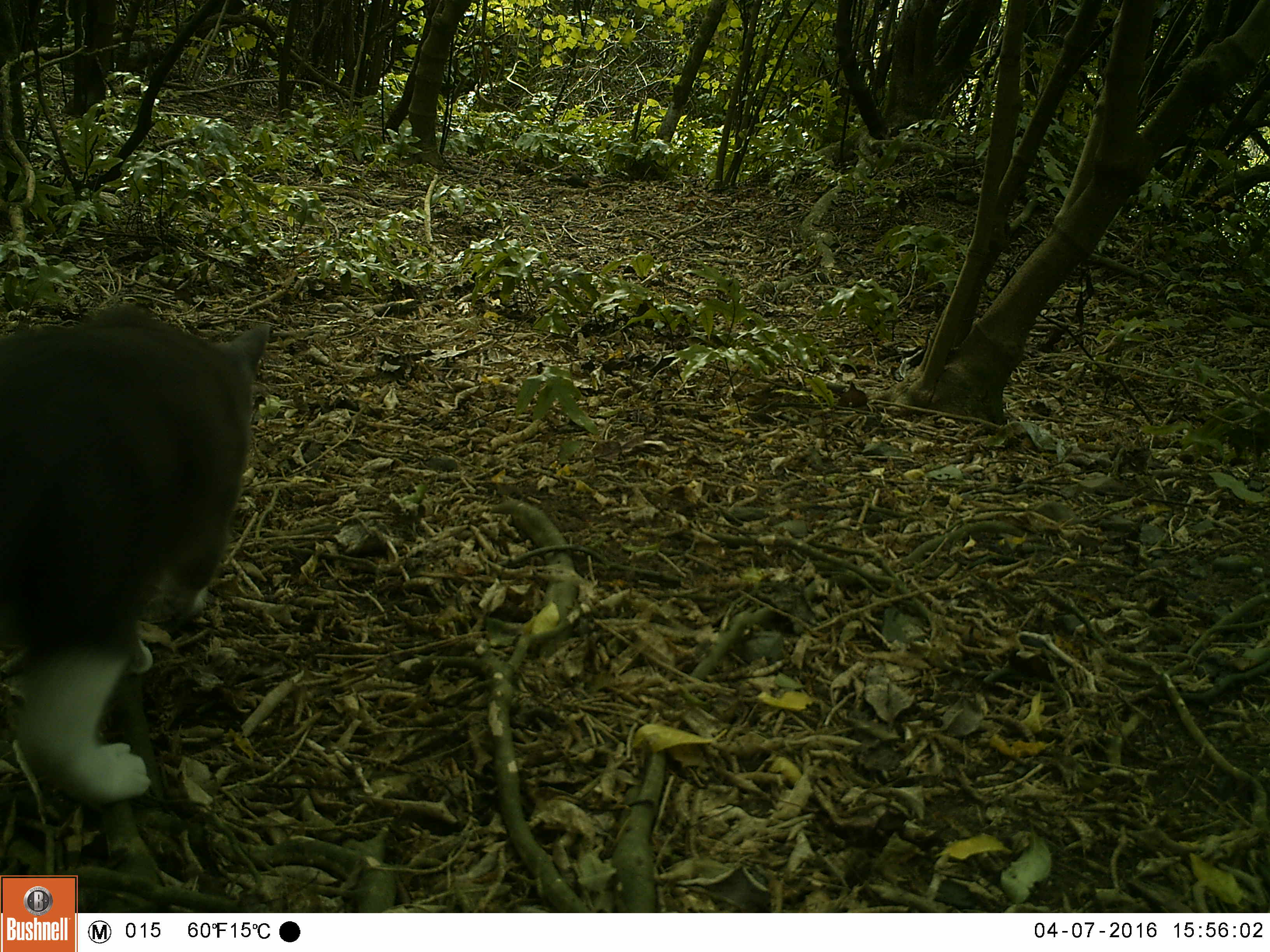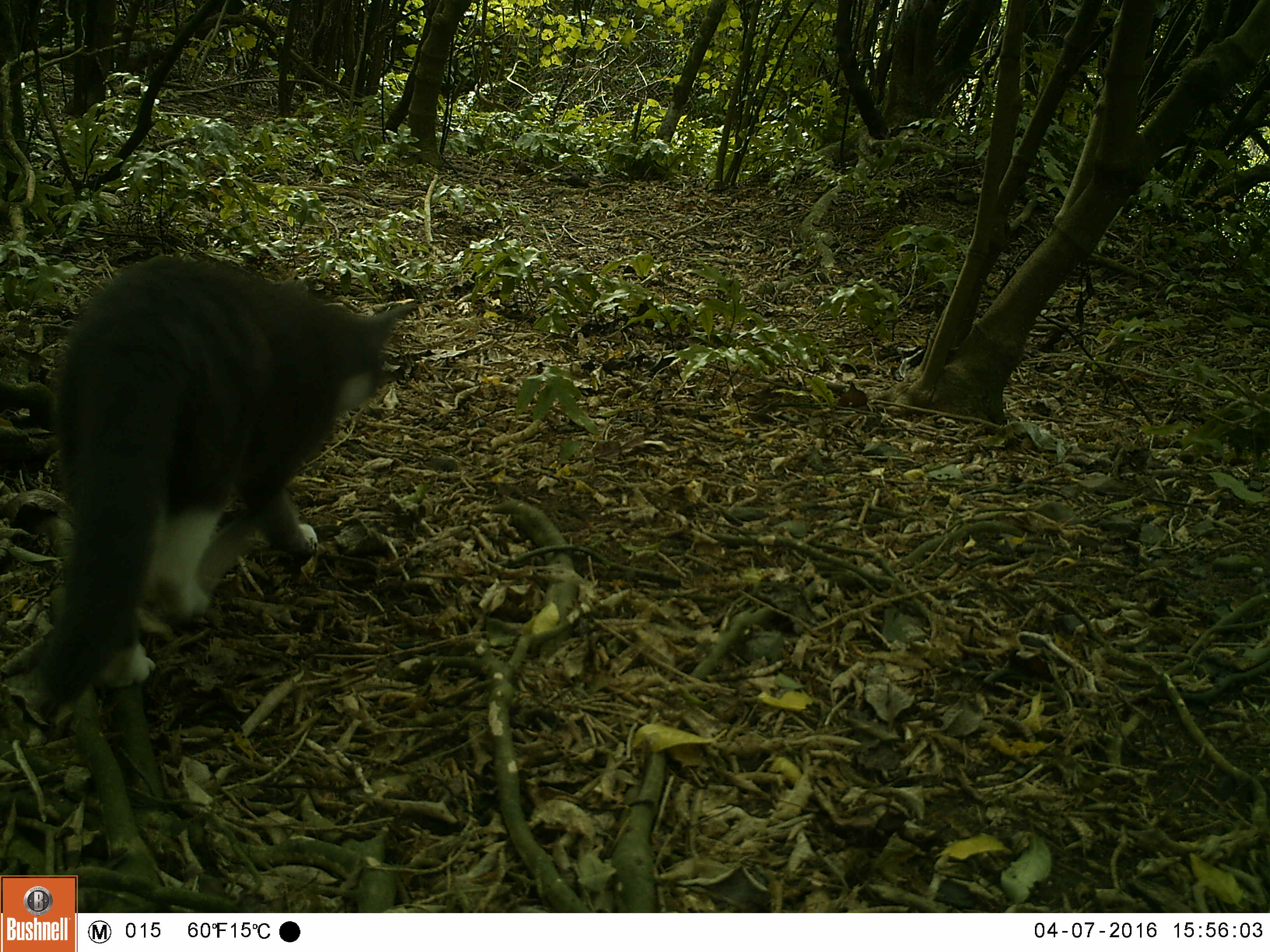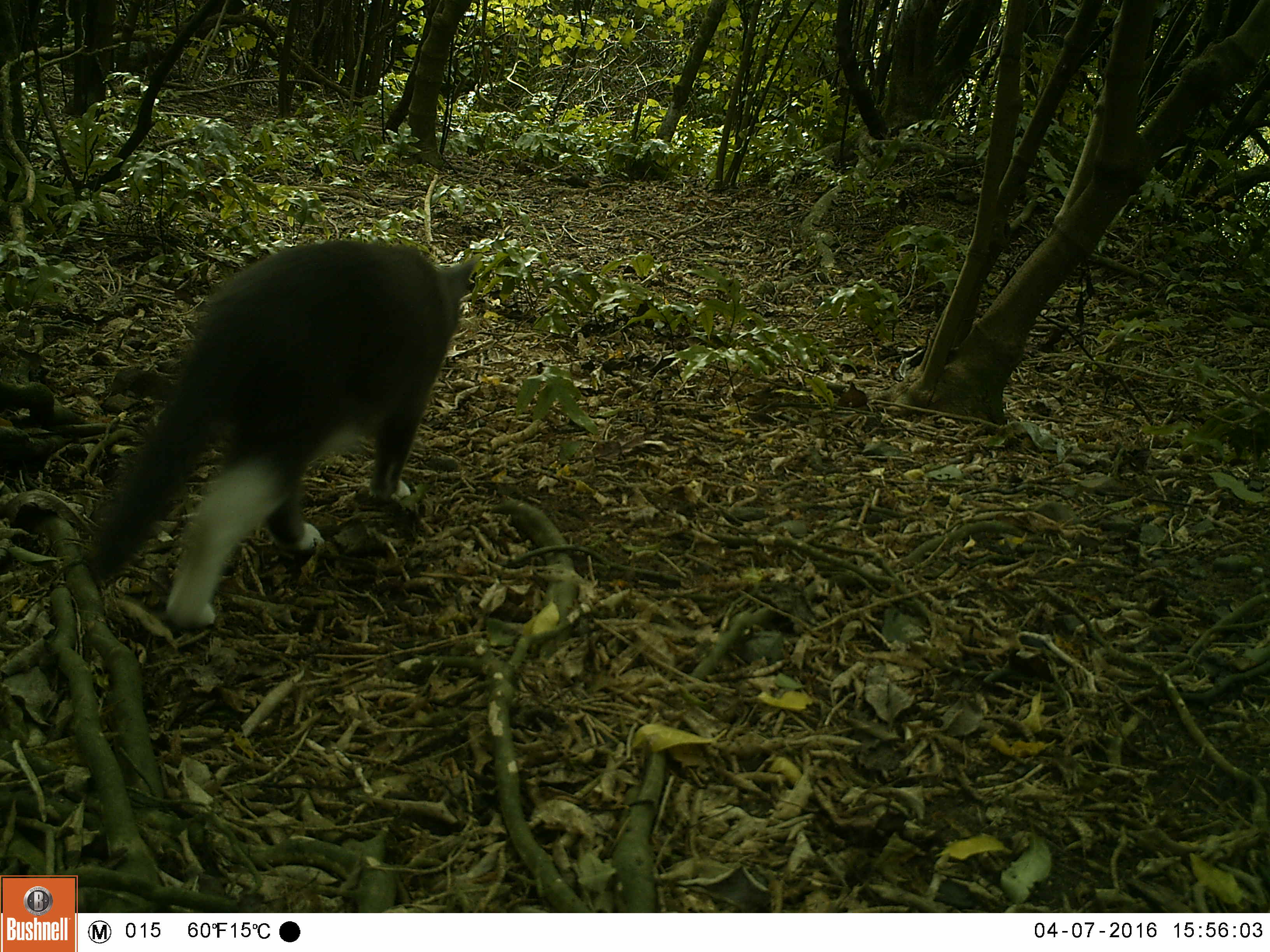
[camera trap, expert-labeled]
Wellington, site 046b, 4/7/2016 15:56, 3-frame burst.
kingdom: Animalia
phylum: Chordata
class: Mammalia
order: Carnivora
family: Felidae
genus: Felis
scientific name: Felis catus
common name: cat